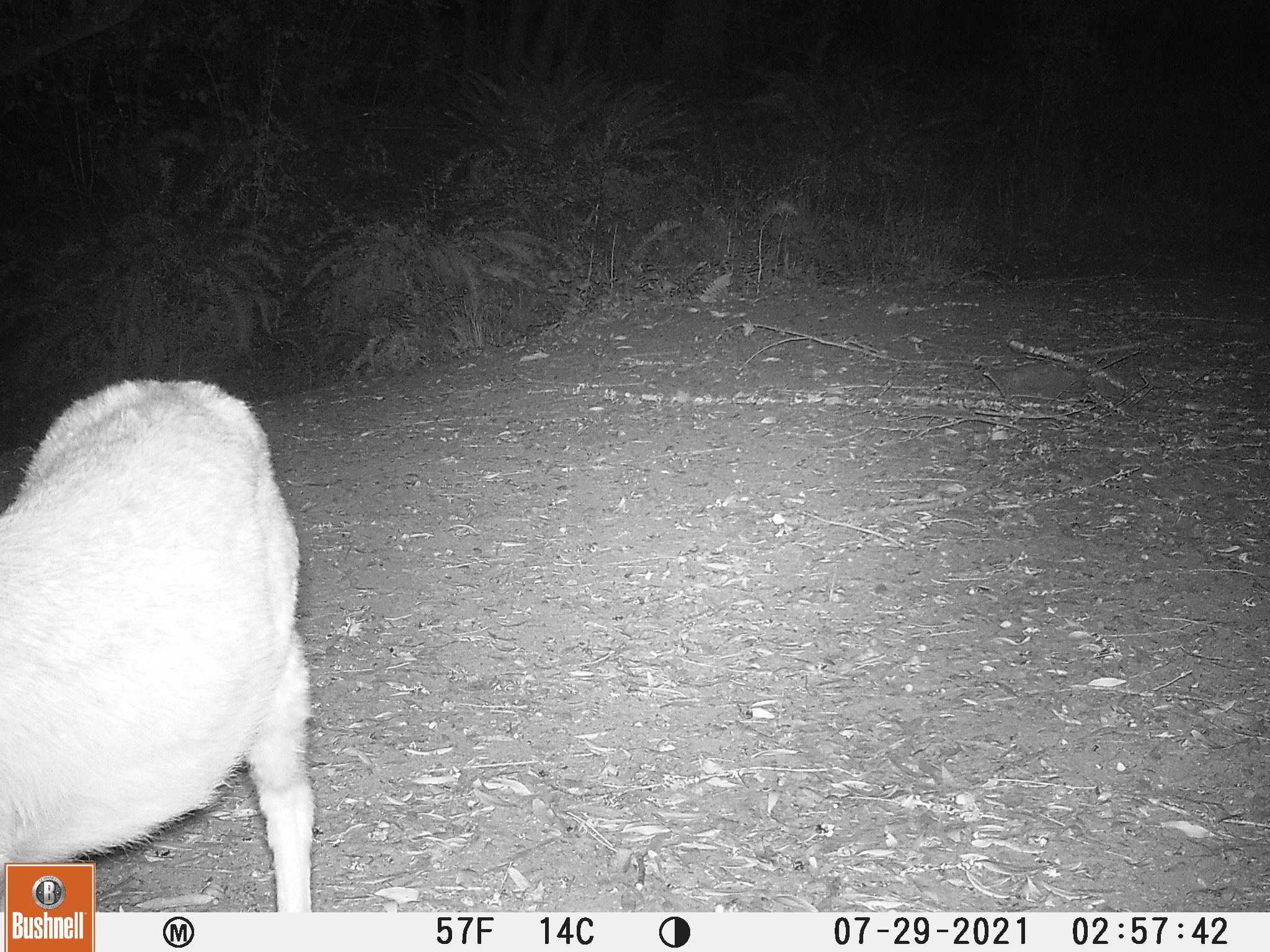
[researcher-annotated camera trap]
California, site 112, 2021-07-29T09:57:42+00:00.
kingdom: Animalia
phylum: Chordata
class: Mammalia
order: Artiodactyla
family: Cervidae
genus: Odocoileus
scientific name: Odocoileus hemionus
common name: mule deer